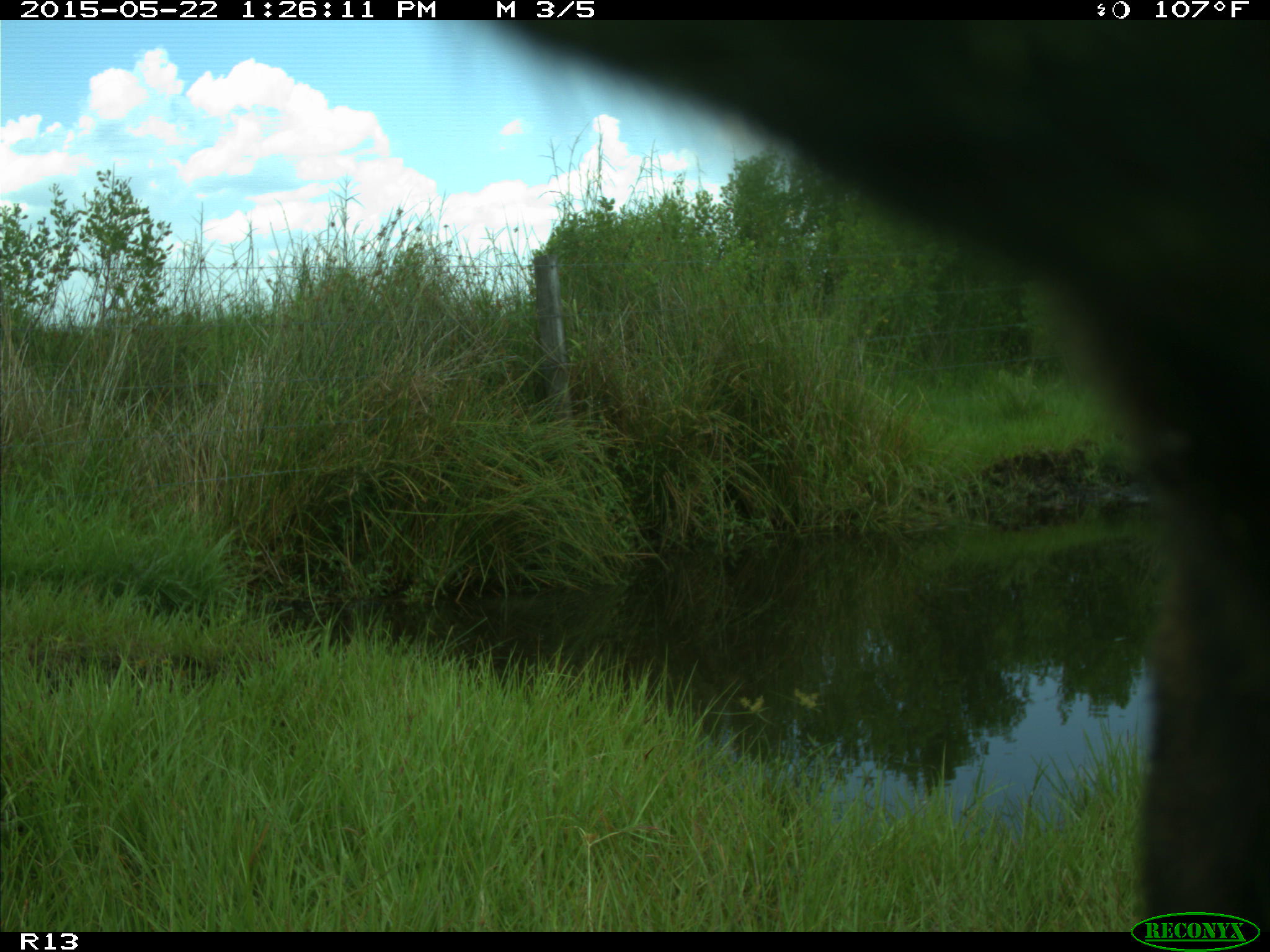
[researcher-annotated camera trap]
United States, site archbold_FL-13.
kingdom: Animalia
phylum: Chordata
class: Mammalia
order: Artiodactyla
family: Bovidae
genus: Bos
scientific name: Bos taurus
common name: domestic cow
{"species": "Bos taurus (domestic cow)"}